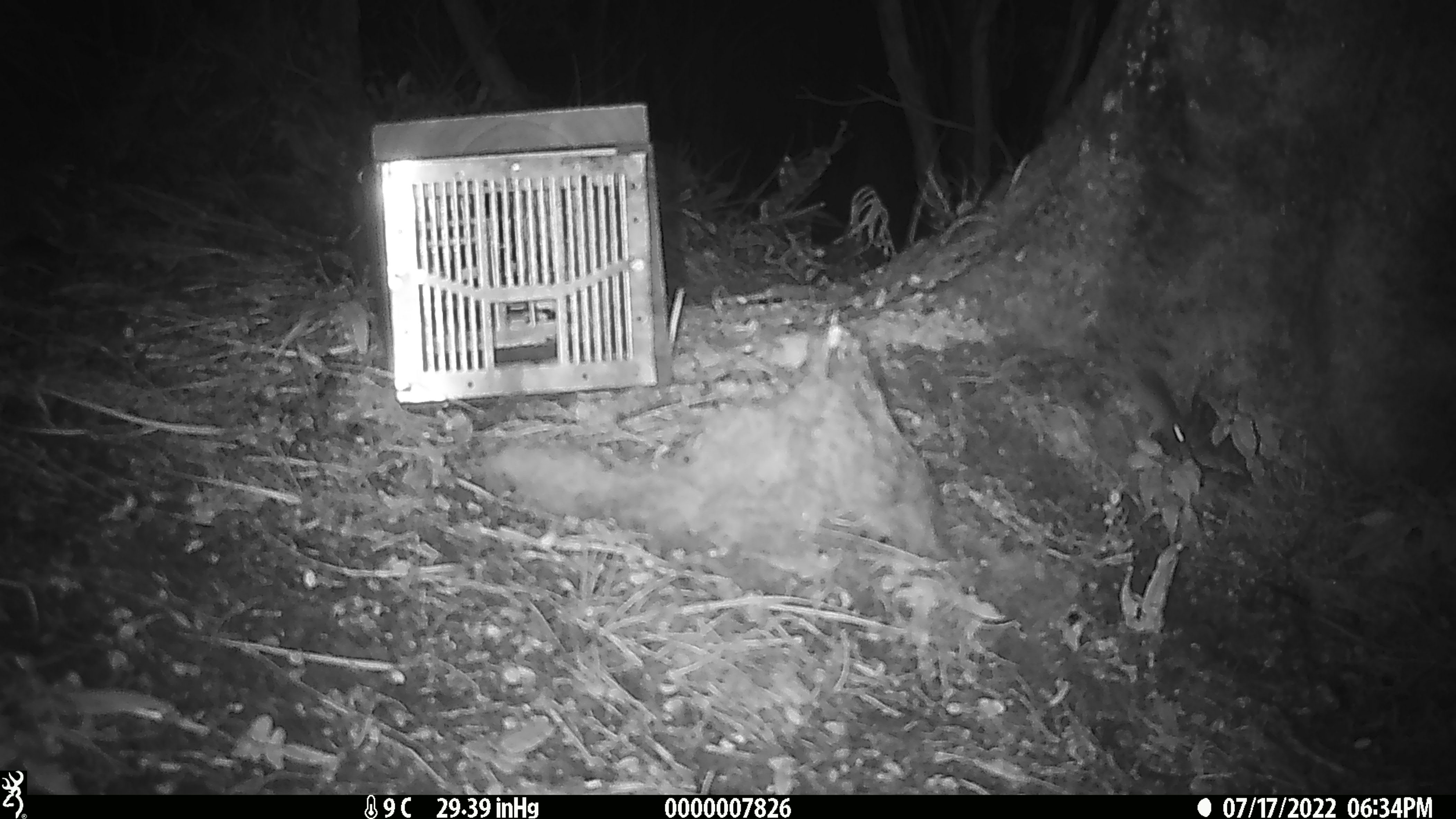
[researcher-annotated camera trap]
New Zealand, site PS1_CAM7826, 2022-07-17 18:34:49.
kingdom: Animalia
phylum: Chordata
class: Mammalia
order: Rodentia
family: Muridae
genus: Mus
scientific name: Mus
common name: mouse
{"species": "mouse (Mus)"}